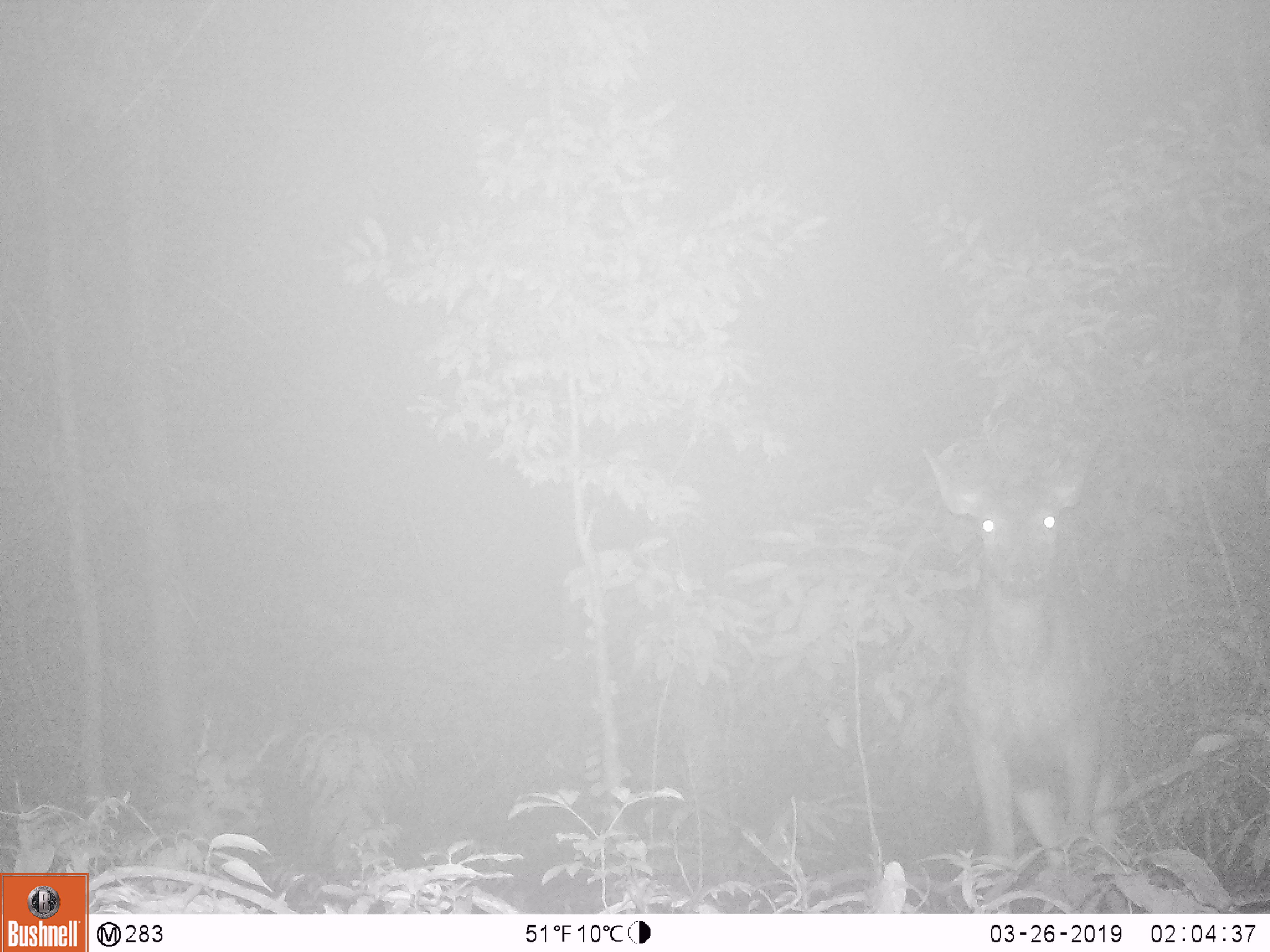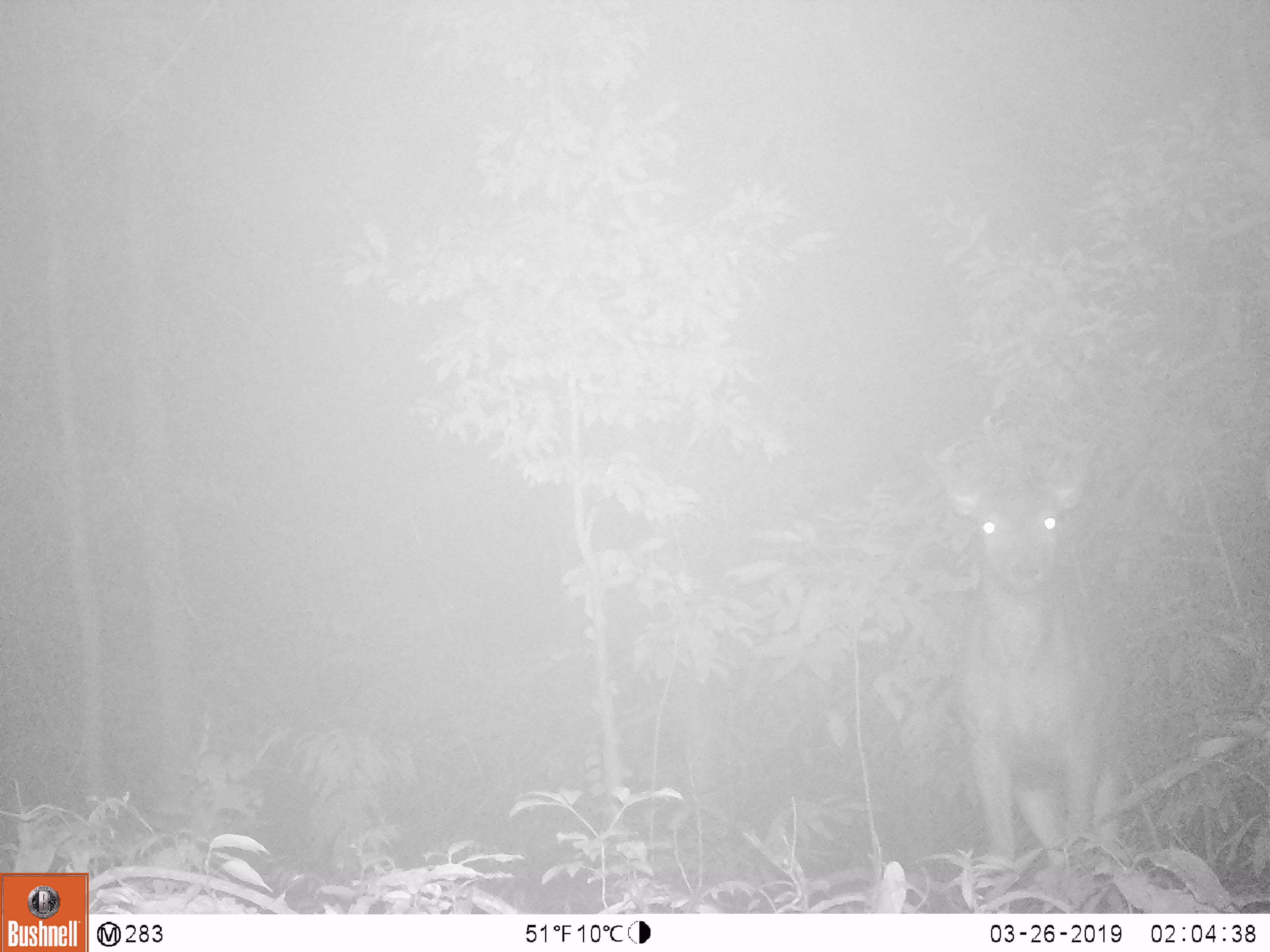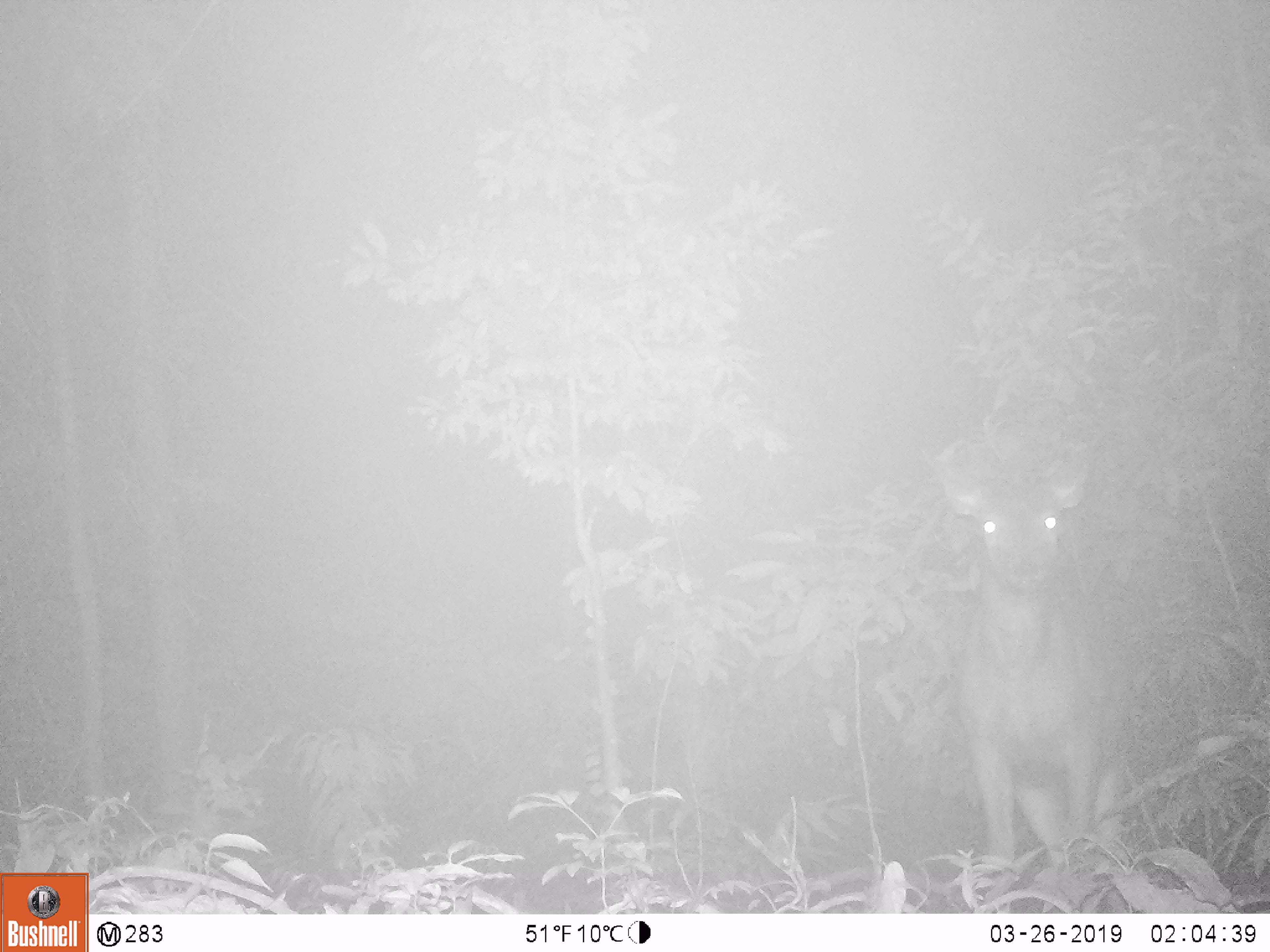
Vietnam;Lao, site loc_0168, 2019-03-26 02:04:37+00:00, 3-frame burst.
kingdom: Animalia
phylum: Chordata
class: Mammalia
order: Artiodactyla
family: Cervidae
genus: Rusa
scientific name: Rusa unicolor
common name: sambar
Sambar (Rusa unicolor). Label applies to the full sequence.